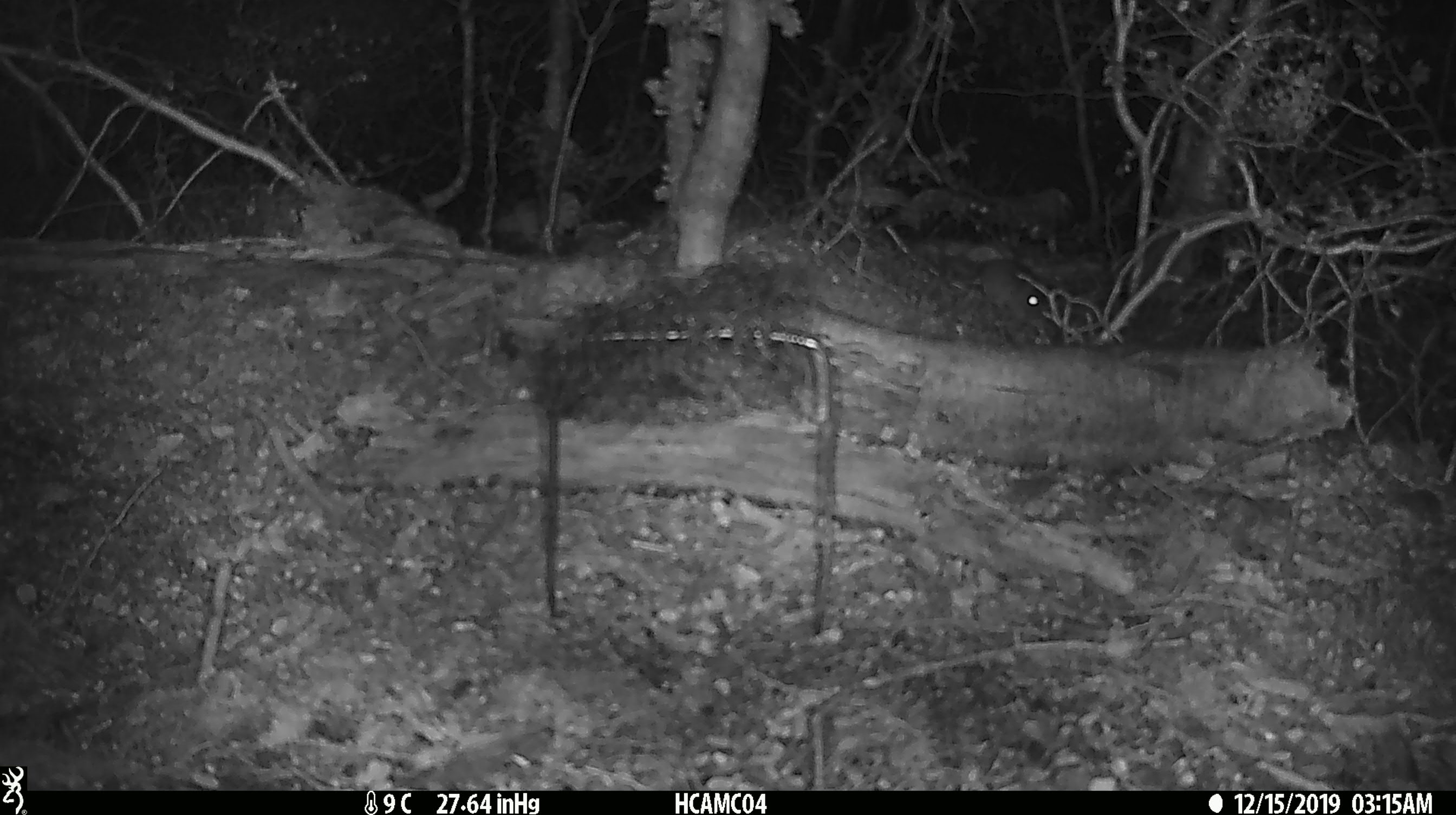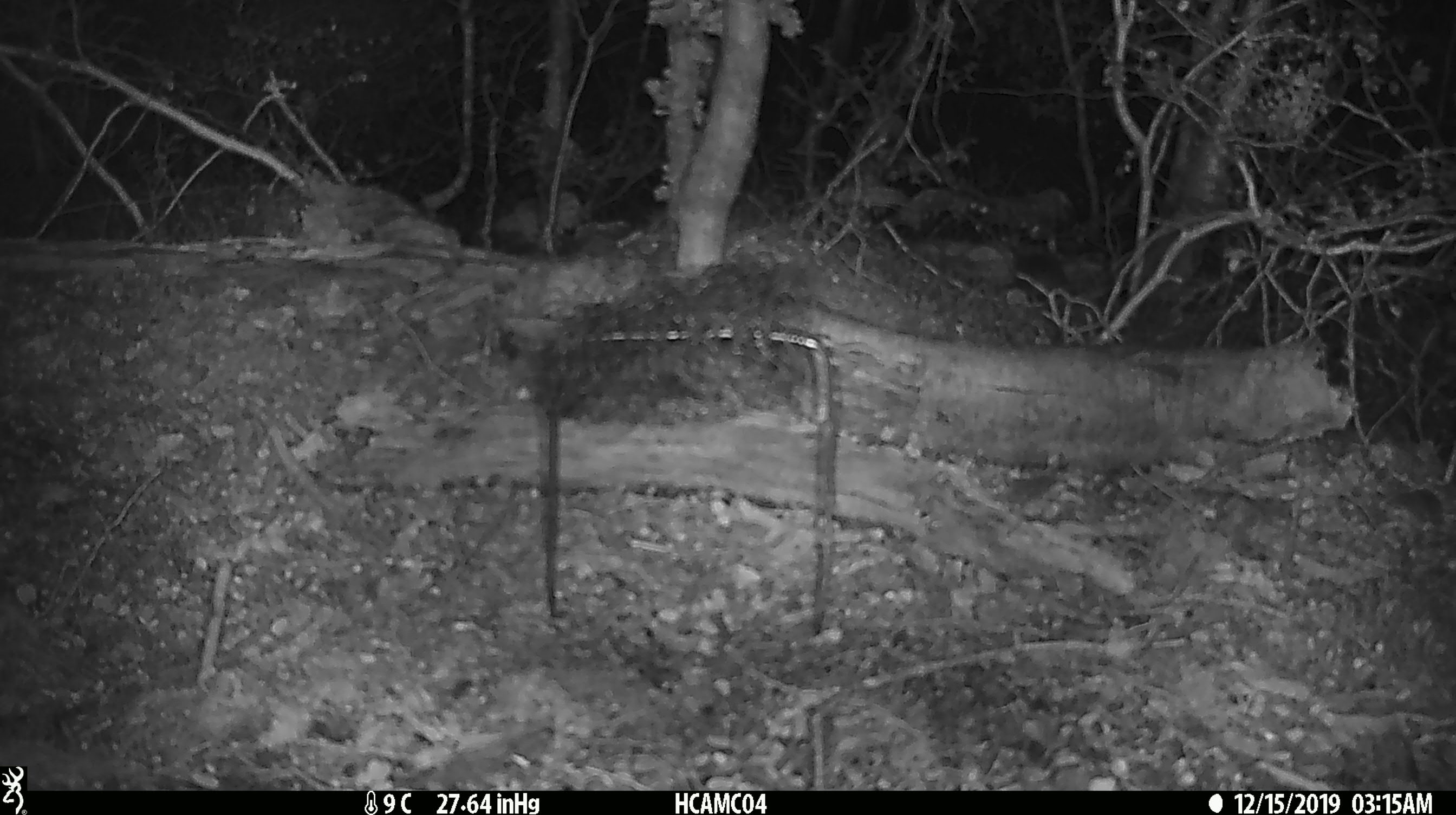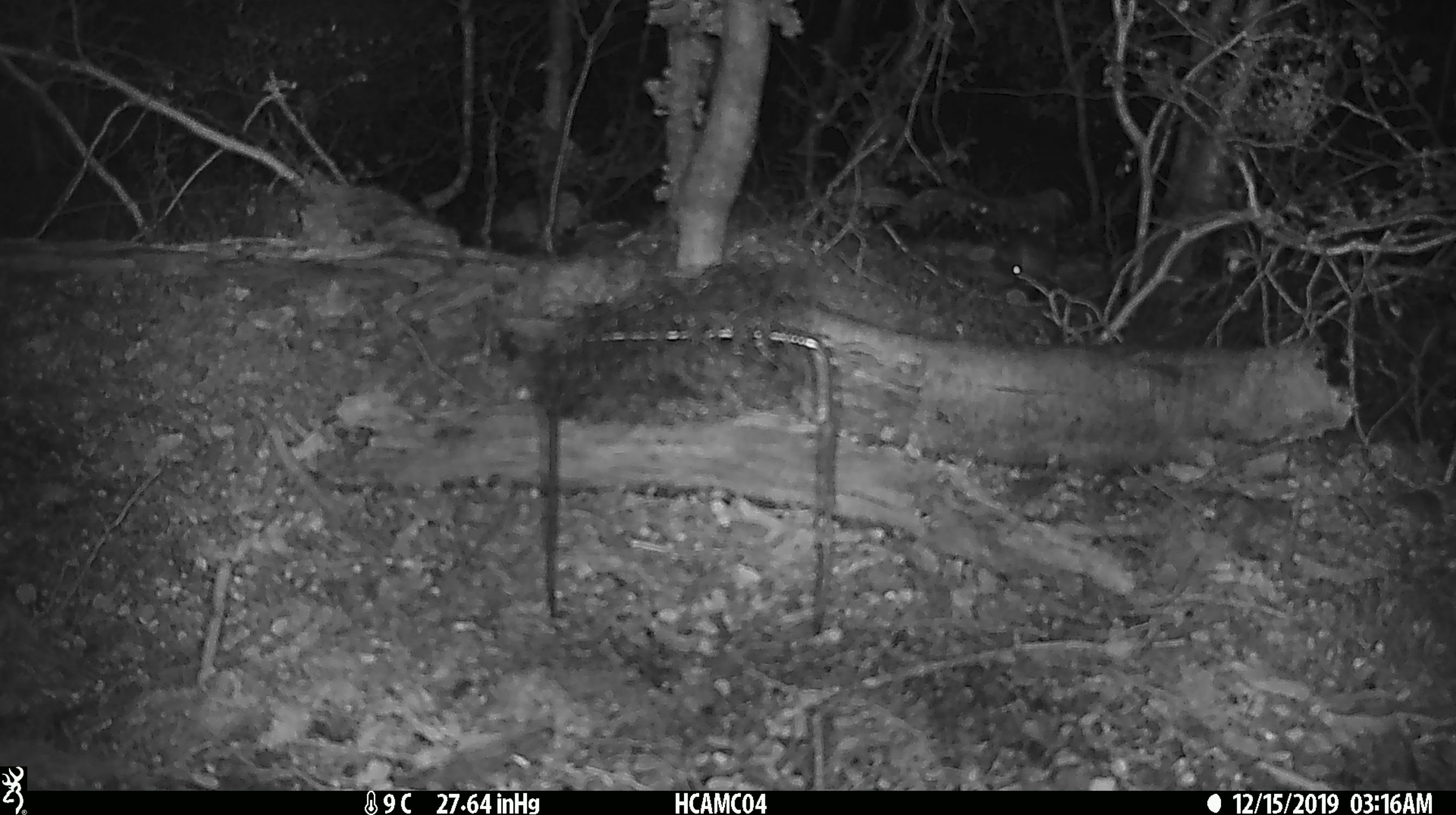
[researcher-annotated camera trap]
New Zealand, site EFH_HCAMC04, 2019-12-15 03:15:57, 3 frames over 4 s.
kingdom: Animalia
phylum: Chordata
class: Mammalia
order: Rodentia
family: Muridae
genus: Mus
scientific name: Mus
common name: mouse